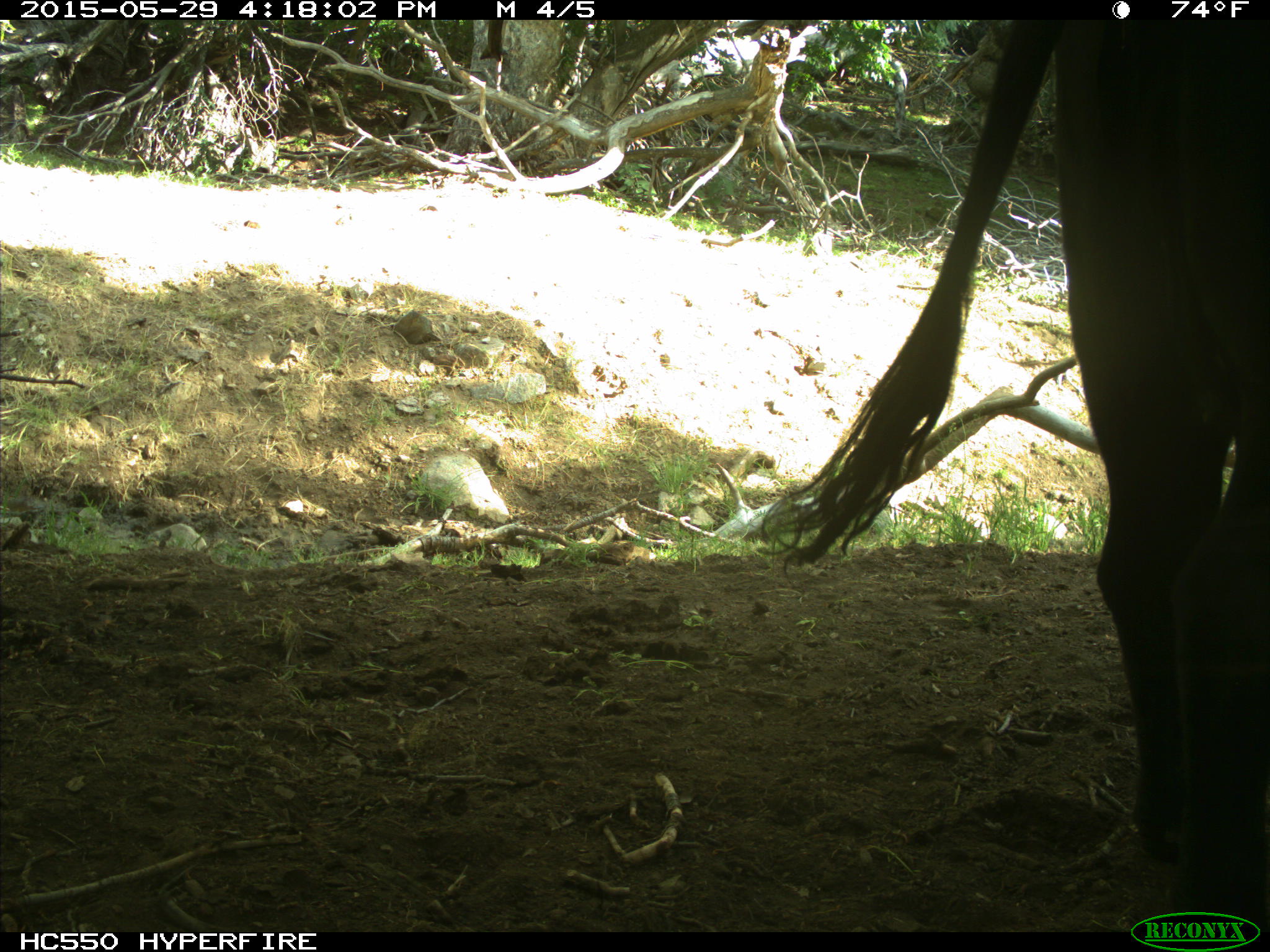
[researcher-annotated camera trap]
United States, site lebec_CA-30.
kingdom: Animalia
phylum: Chordata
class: Mammalia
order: Artiodactyla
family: Bovidae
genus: Bos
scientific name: Bos taurus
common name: domestic cow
Bos taurus (domestic cow).